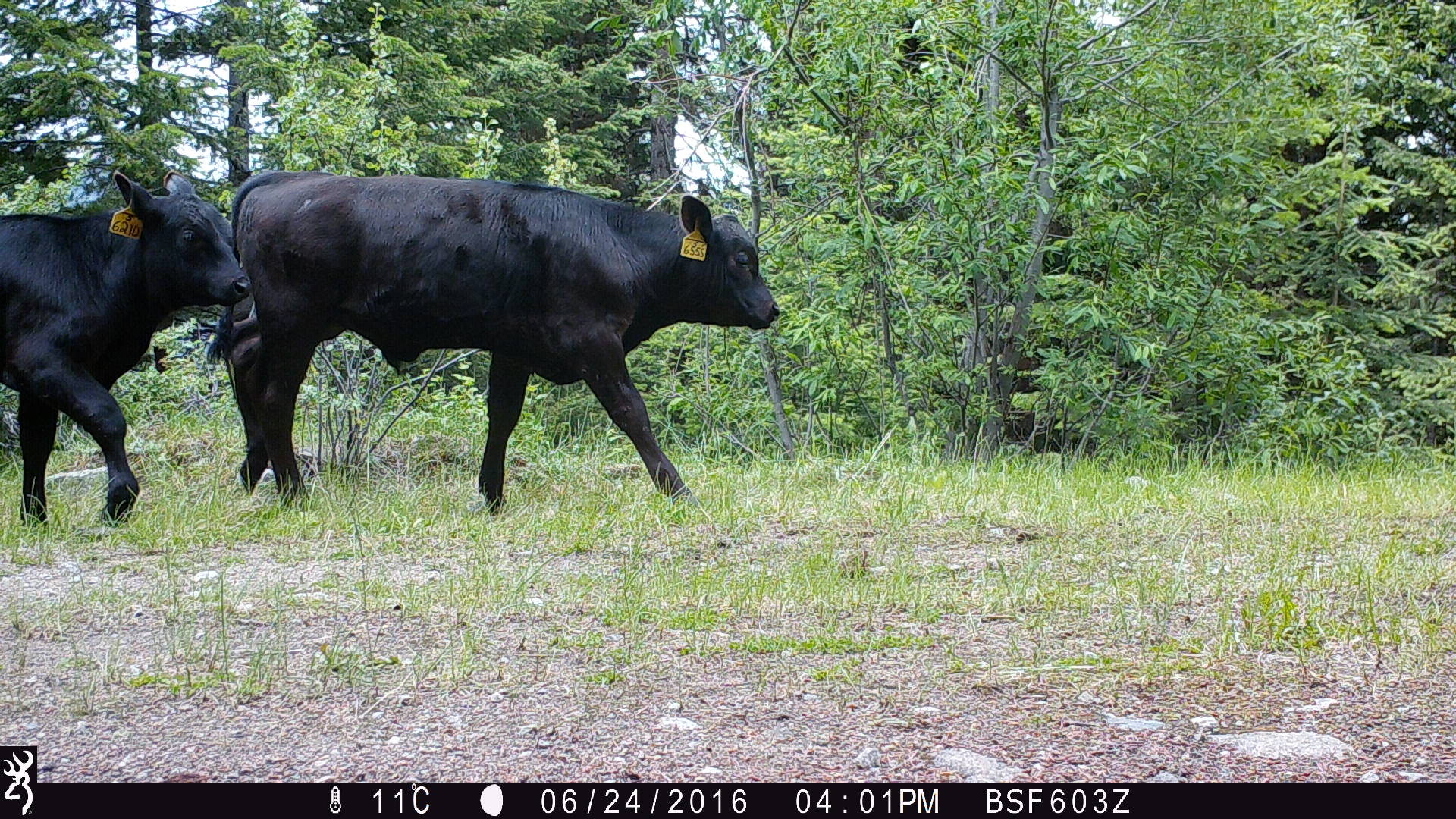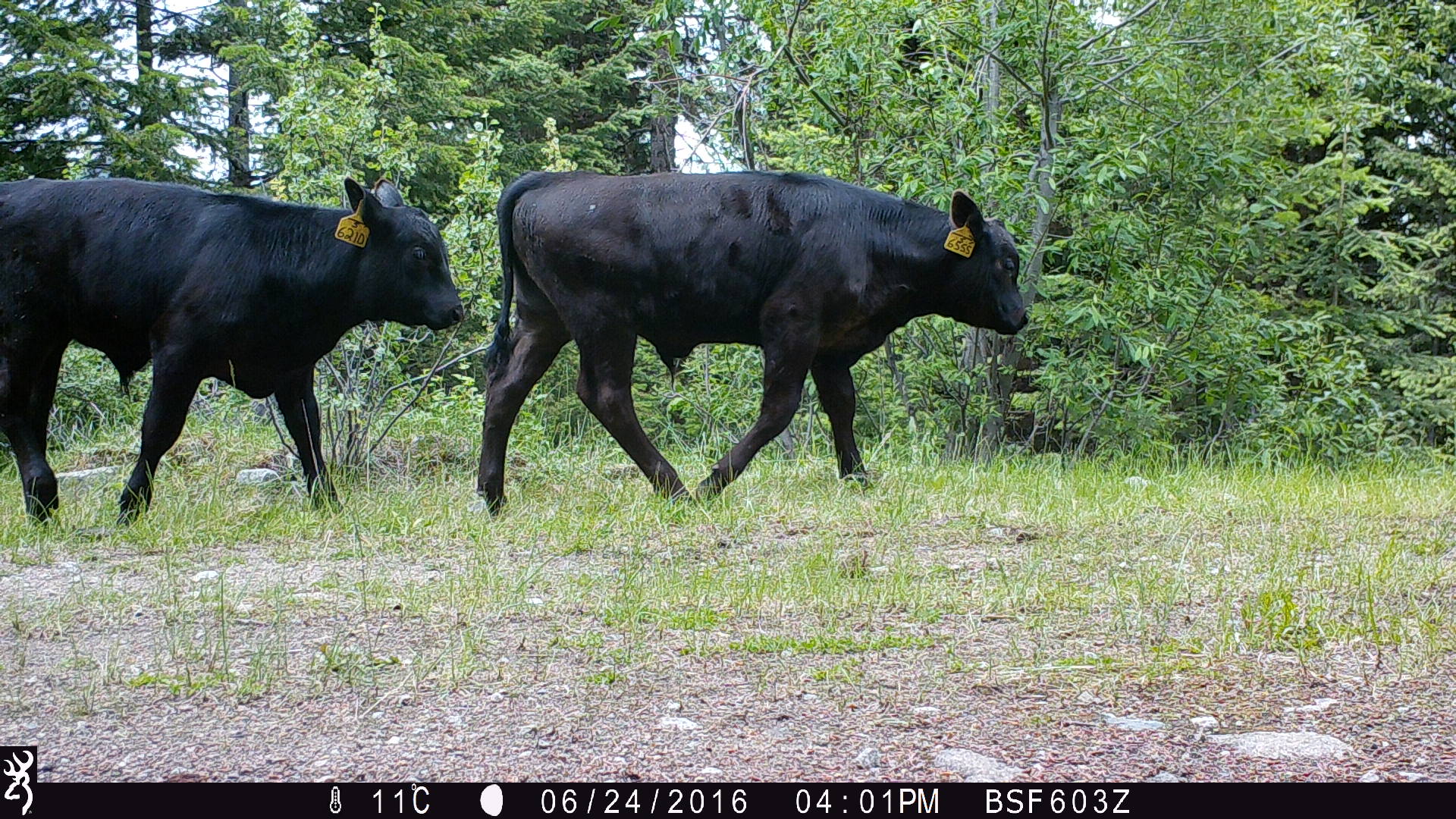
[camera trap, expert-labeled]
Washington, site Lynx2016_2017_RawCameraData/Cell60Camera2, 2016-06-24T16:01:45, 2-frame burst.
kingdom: Animalia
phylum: Chordata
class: Mammalia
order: Artiodactyla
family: Bovidae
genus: Bos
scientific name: Bos taurus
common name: domestic cattle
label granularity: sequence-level